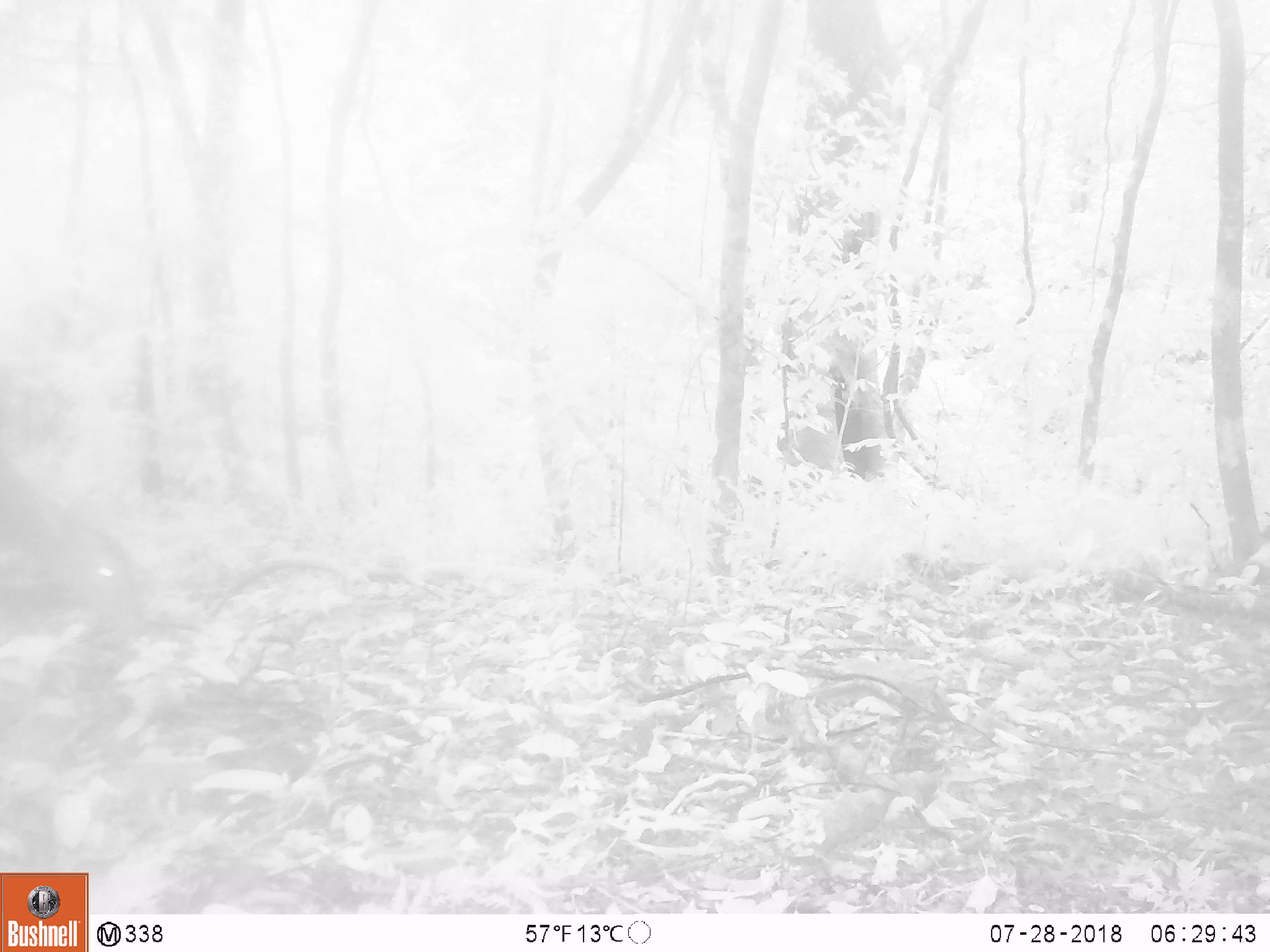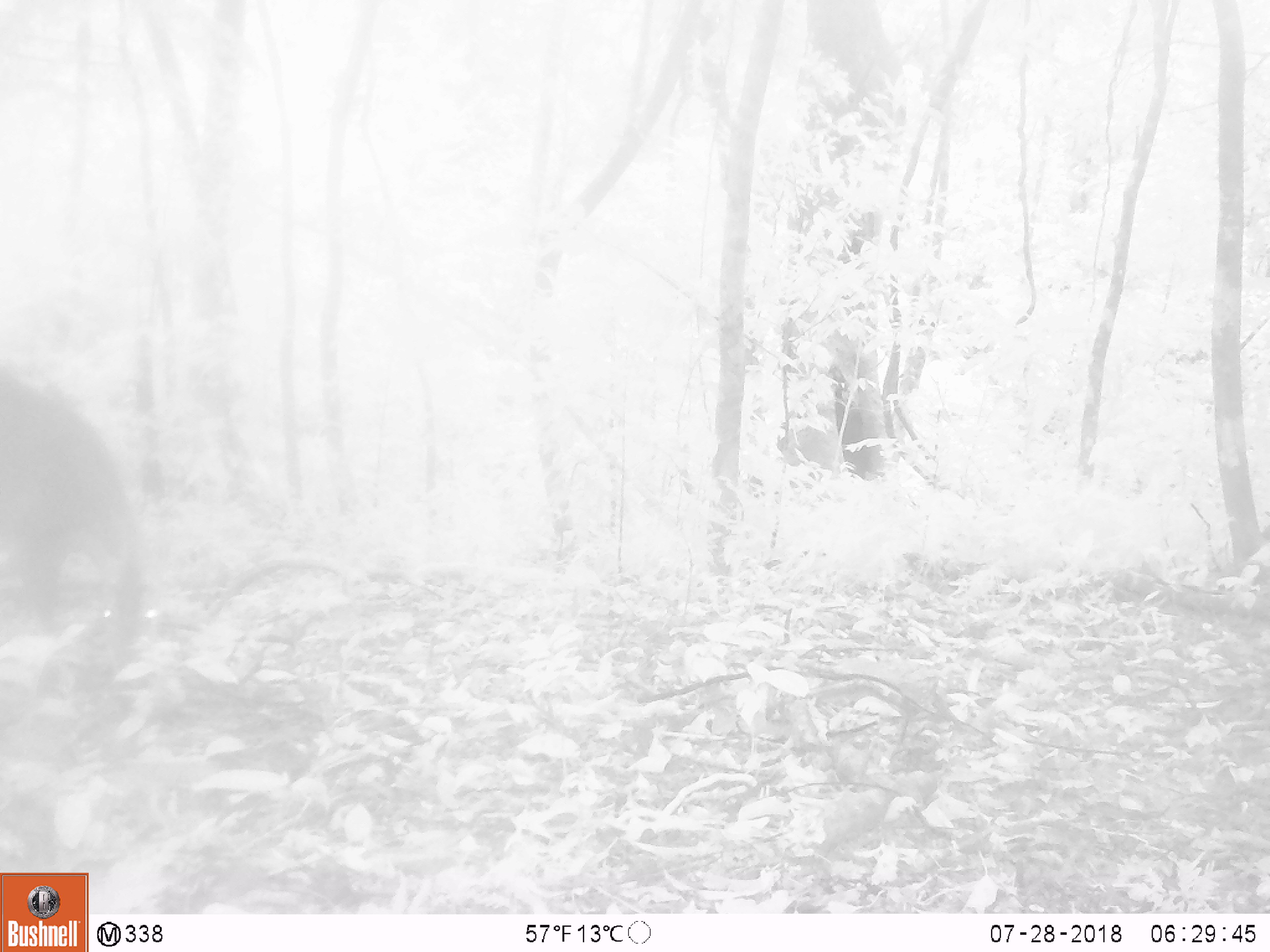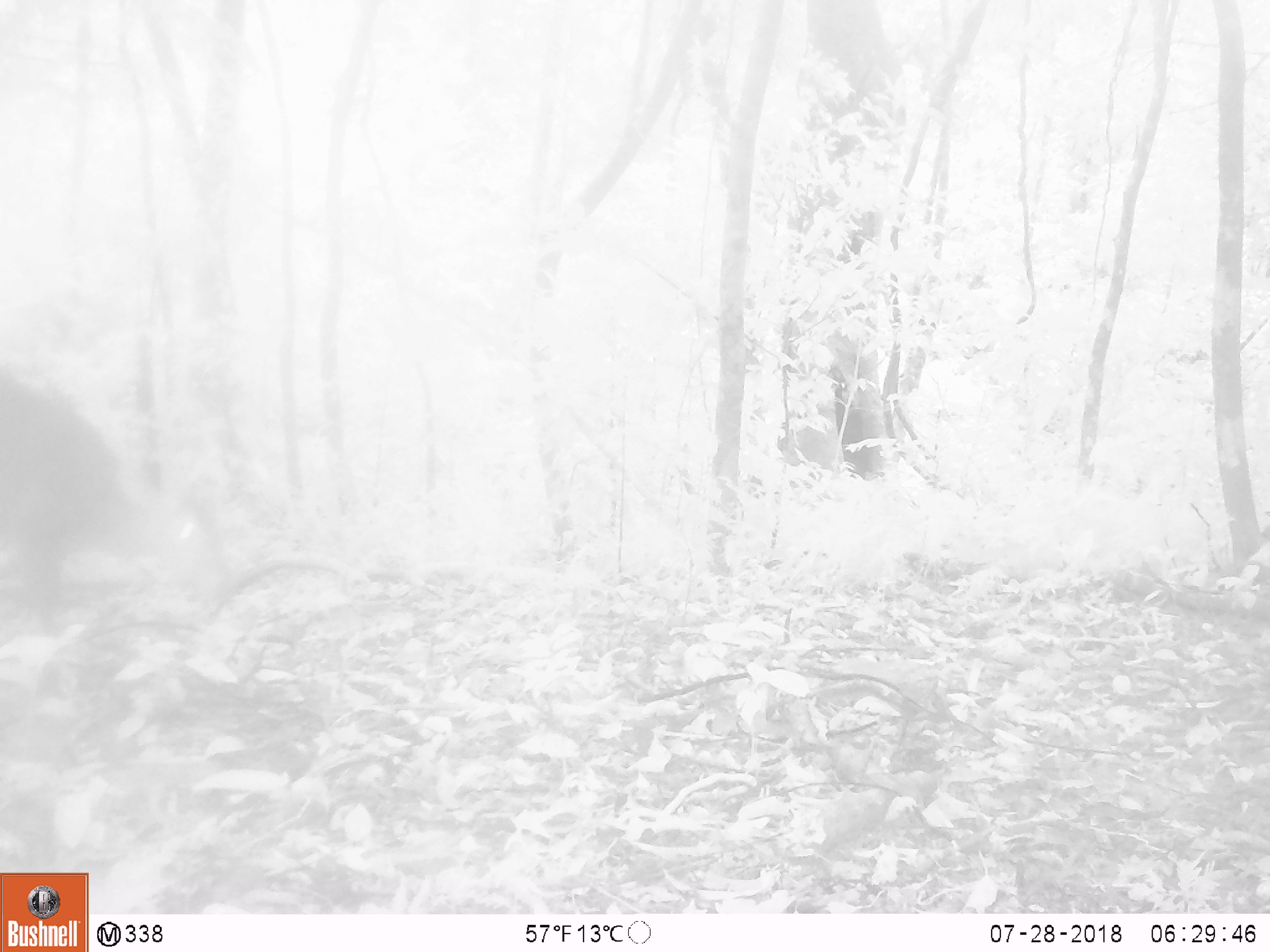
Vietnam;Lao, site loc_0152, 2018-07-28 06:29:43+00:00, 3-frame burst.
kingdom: Animalia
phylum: Chordata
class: Mammalia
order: Artiodactyla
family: Cervidae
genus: Muntiacus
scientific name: Muntiacus vuquangensis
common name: large-antlered muntjac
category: large antlered muntjac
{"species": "large antlered muntjac (large-antlered muntjac) (Muntiacus vuquangensis)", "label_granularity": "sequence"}